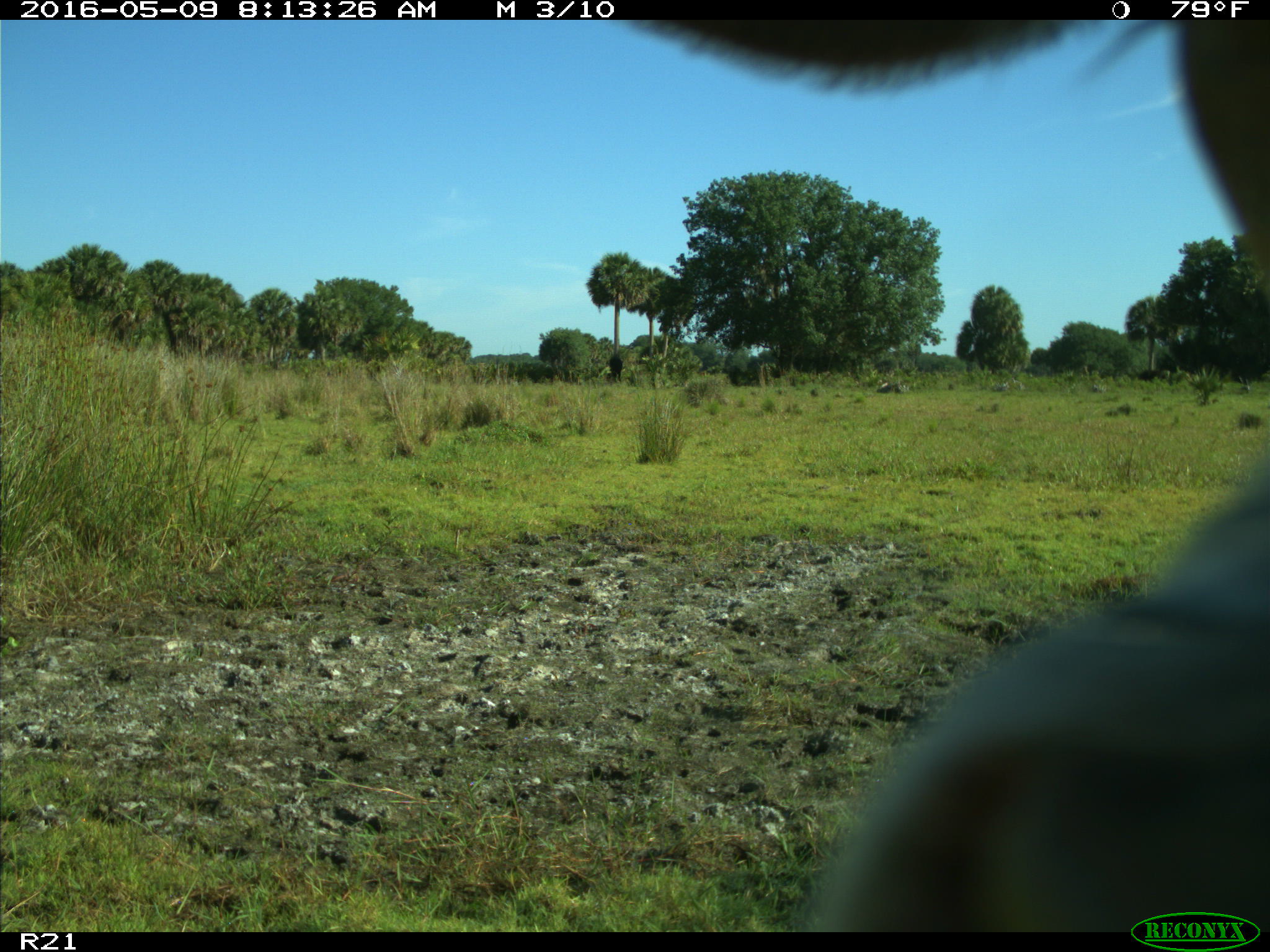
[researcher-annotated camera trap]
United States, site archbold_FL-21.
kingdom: Animalia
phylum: Chordata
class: Mammalia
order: Artiodactyla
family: Bovidae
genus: Bos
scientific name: Bos taurus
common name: domestic cow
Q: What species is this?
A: Bos taurus (domestic cow).